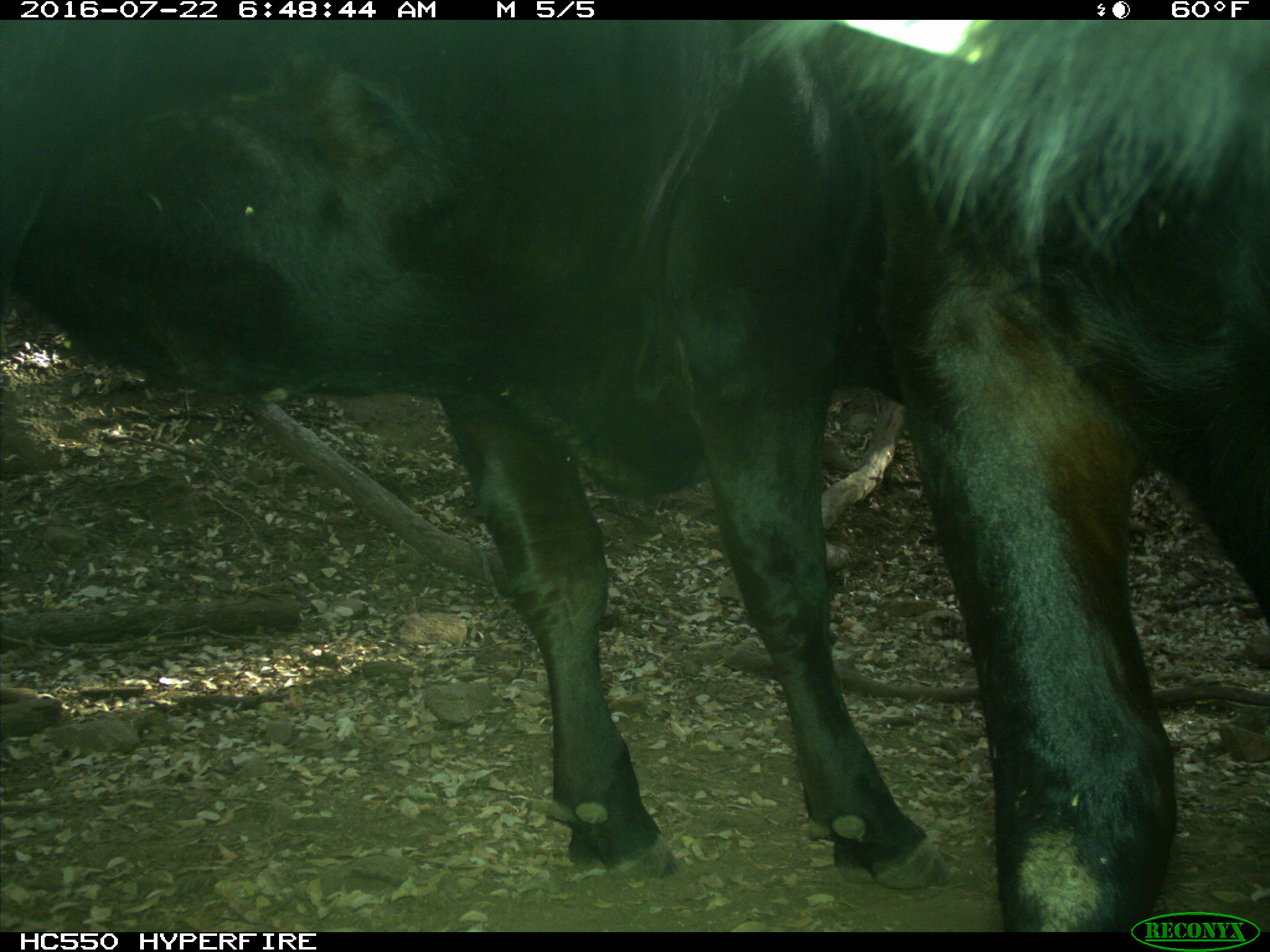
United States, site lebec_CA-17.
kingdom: Animalia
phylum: Chordata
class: Mammalia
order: Artiodactyla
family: Bovidae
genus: Bos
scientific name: Bos taurus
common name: domestic cow